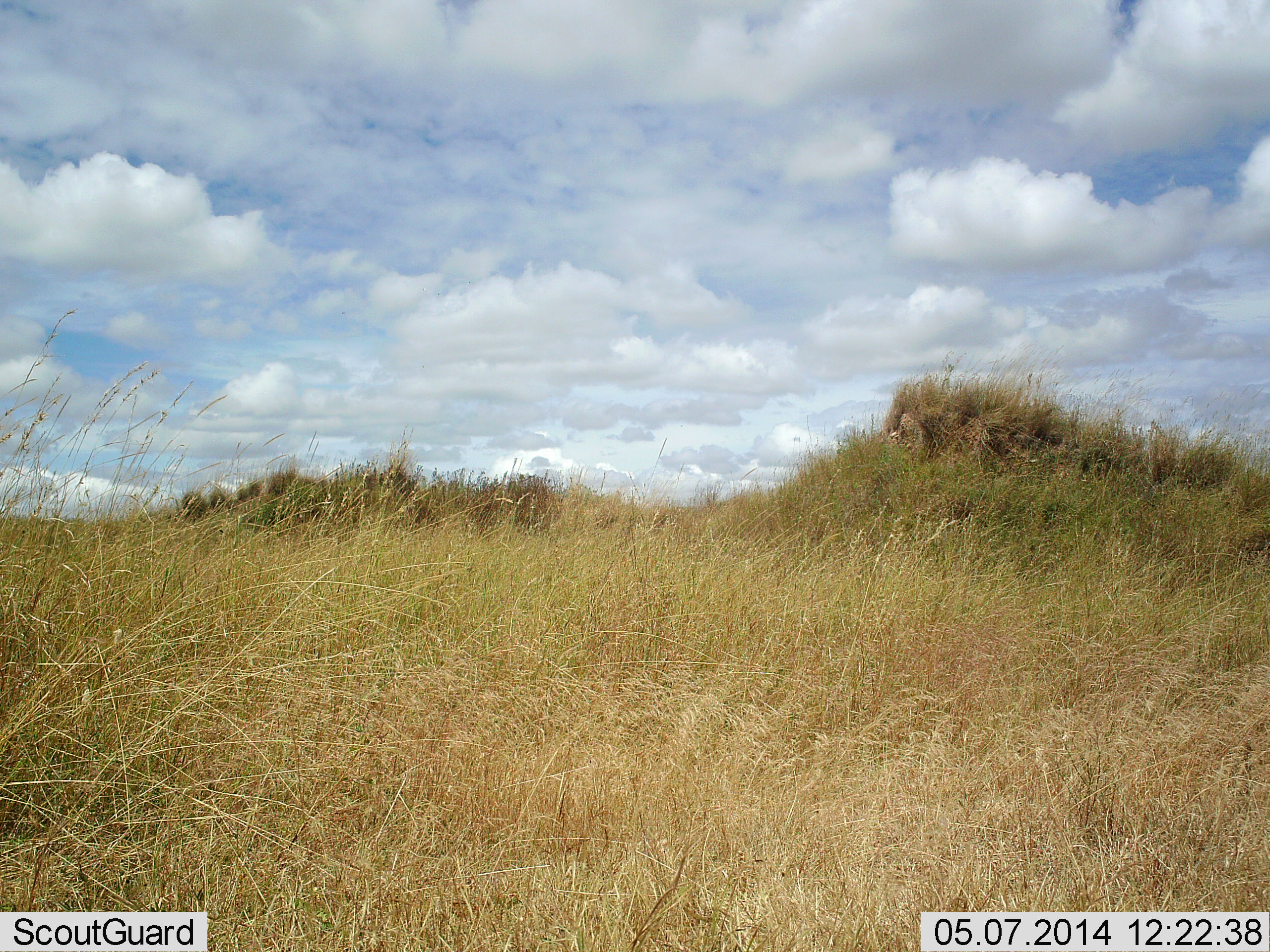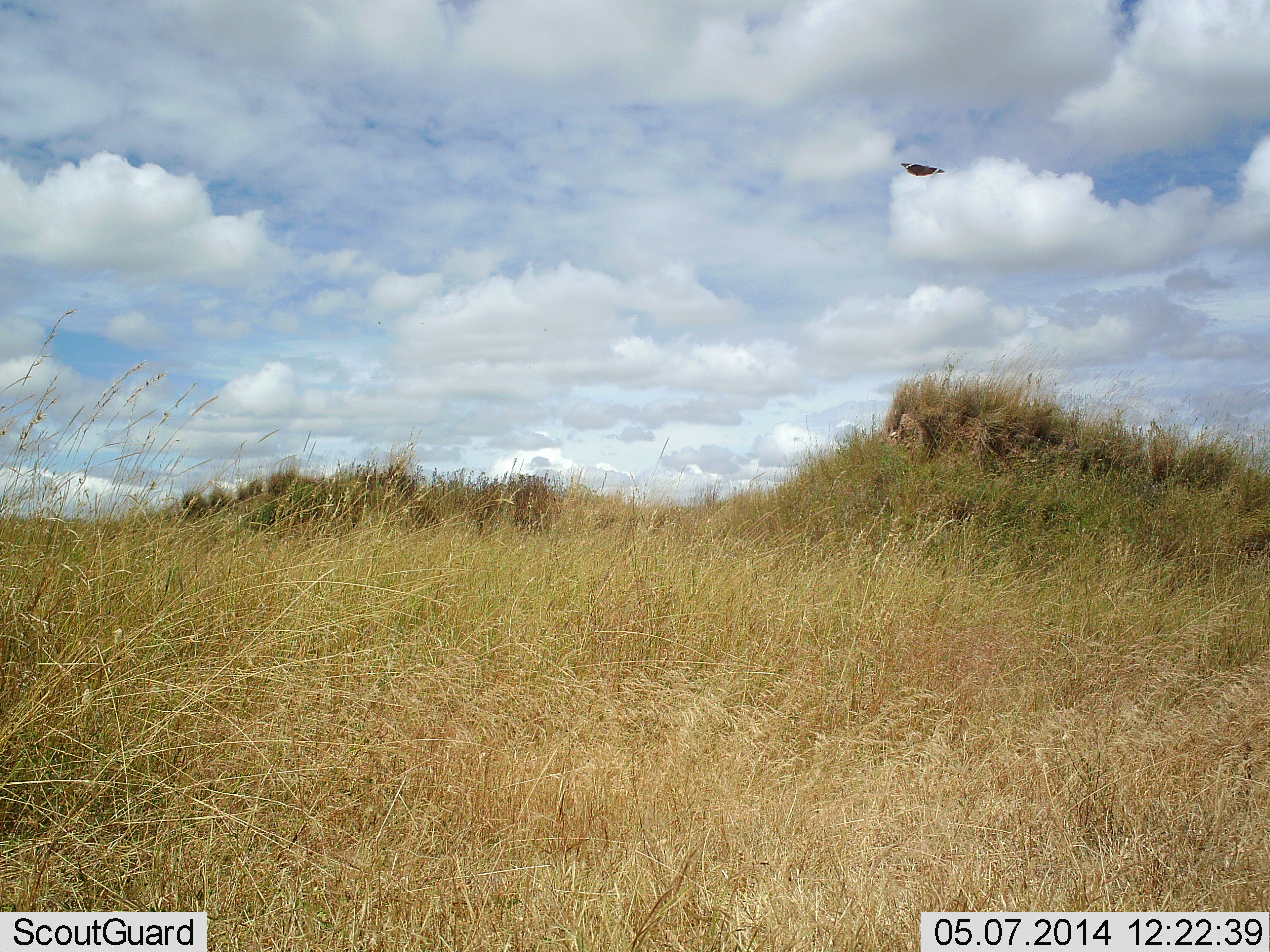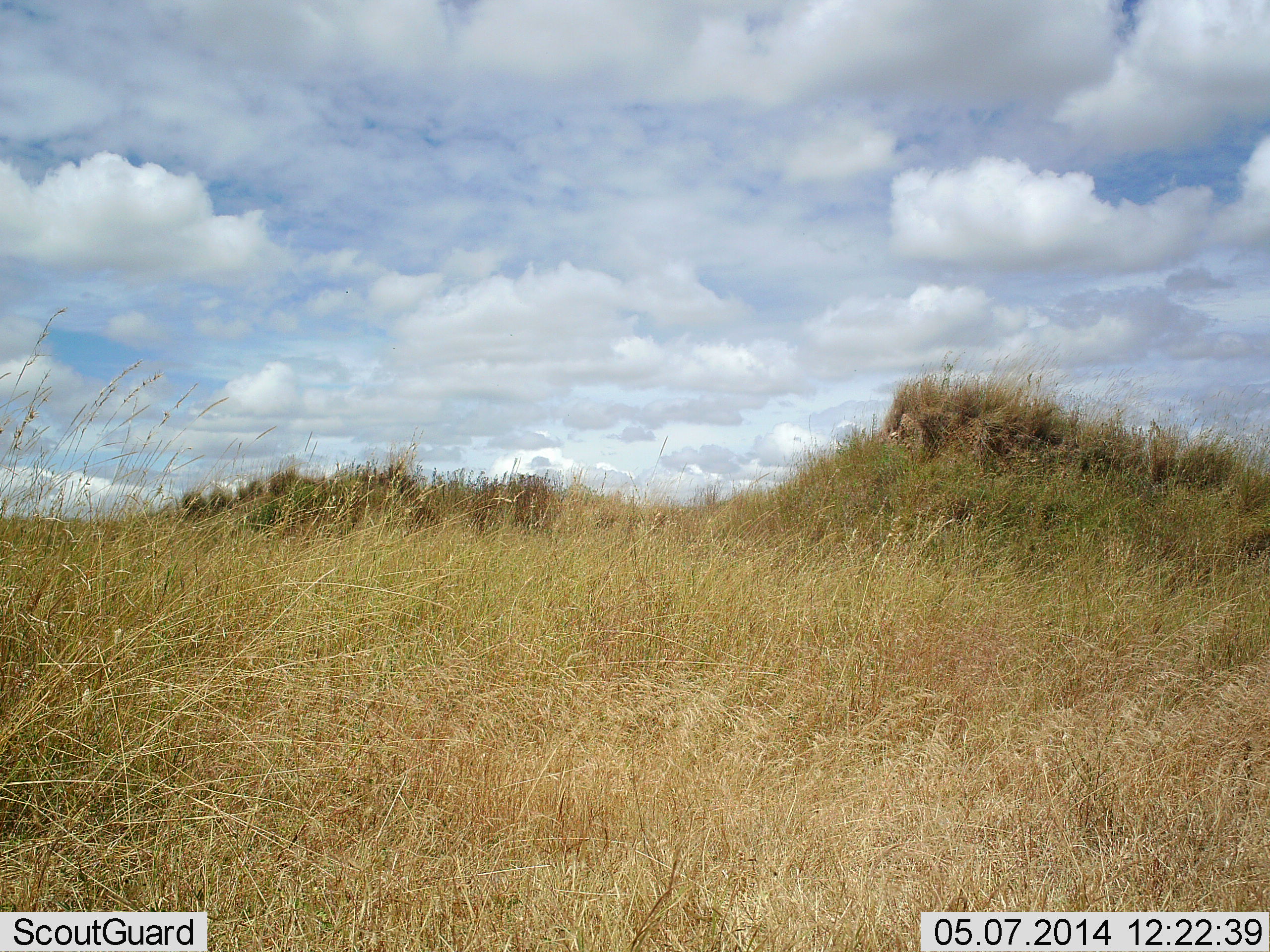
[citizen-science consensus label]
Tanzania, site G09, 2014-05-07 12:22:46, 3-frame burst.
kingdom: Animalia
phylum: Arthropoda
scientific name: Arthropoda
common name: arthropods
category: insectspider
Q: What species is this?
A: Insectspider (arthropods) (Arthropoda).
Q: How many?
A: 1.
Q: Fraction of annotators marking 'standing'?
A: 0%.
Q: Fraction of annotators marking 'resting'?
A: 0%.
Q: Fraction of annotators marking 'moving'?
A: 100%.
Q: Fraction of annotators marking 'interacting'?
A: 0%.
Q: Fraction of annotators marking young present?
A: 0%.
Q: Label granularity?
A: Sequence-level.